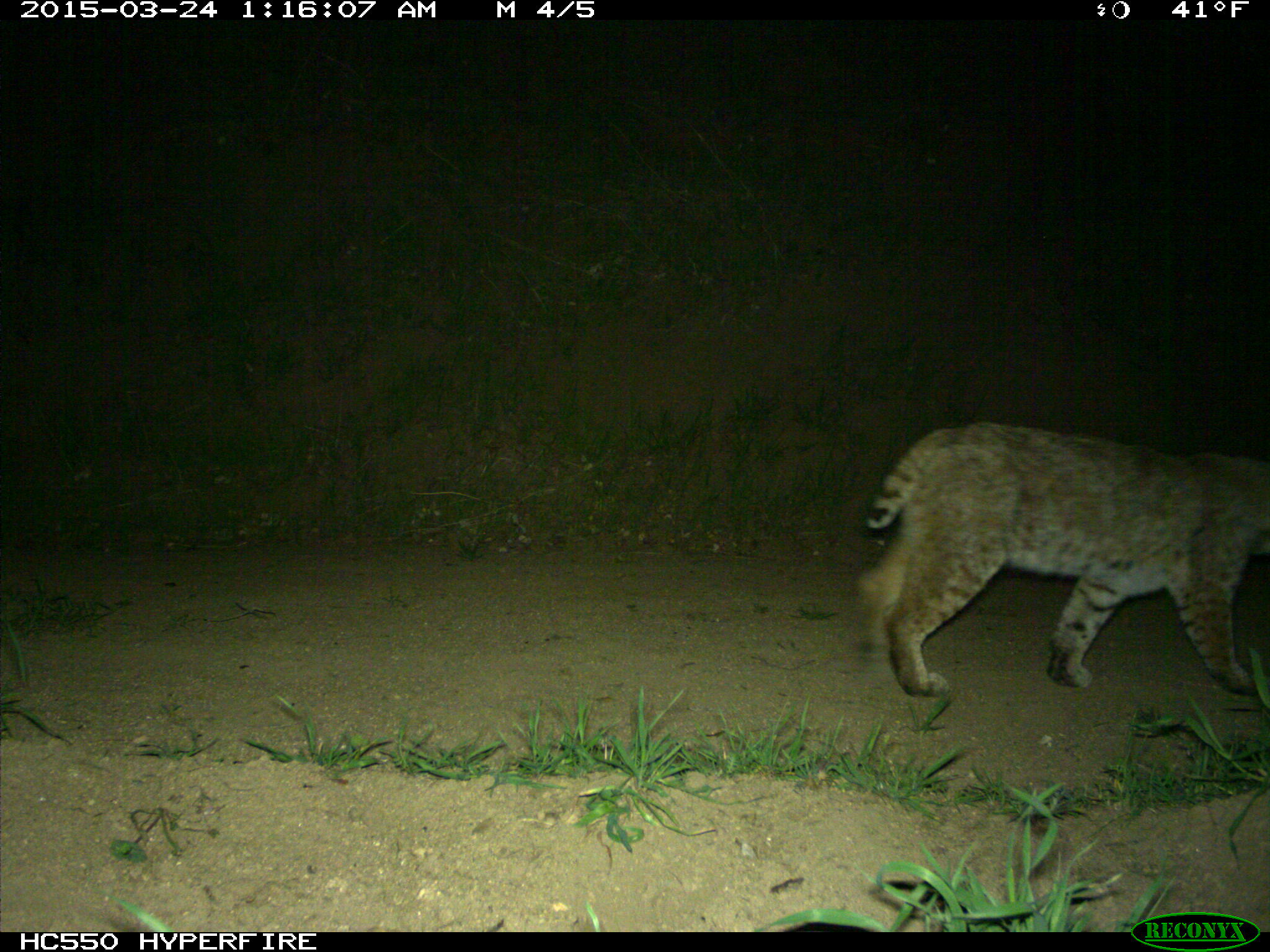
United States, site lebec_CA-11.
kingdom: Animalia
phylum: Chordata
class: Mammalia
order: Carnivora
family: Felidae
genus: Lynx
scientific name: Lynx rufus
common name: bobcat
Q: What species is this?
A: Lynx rufus (bobcat).